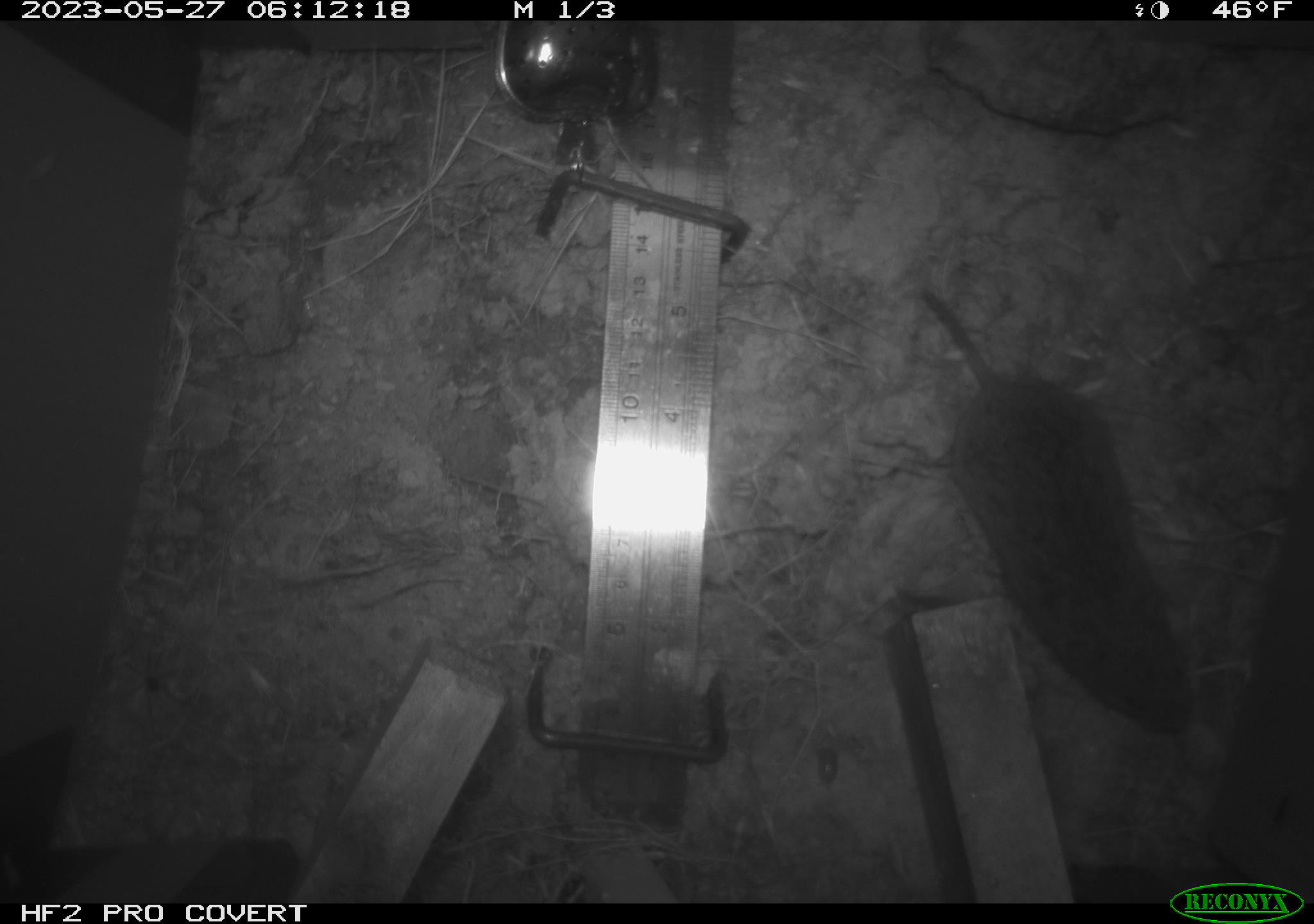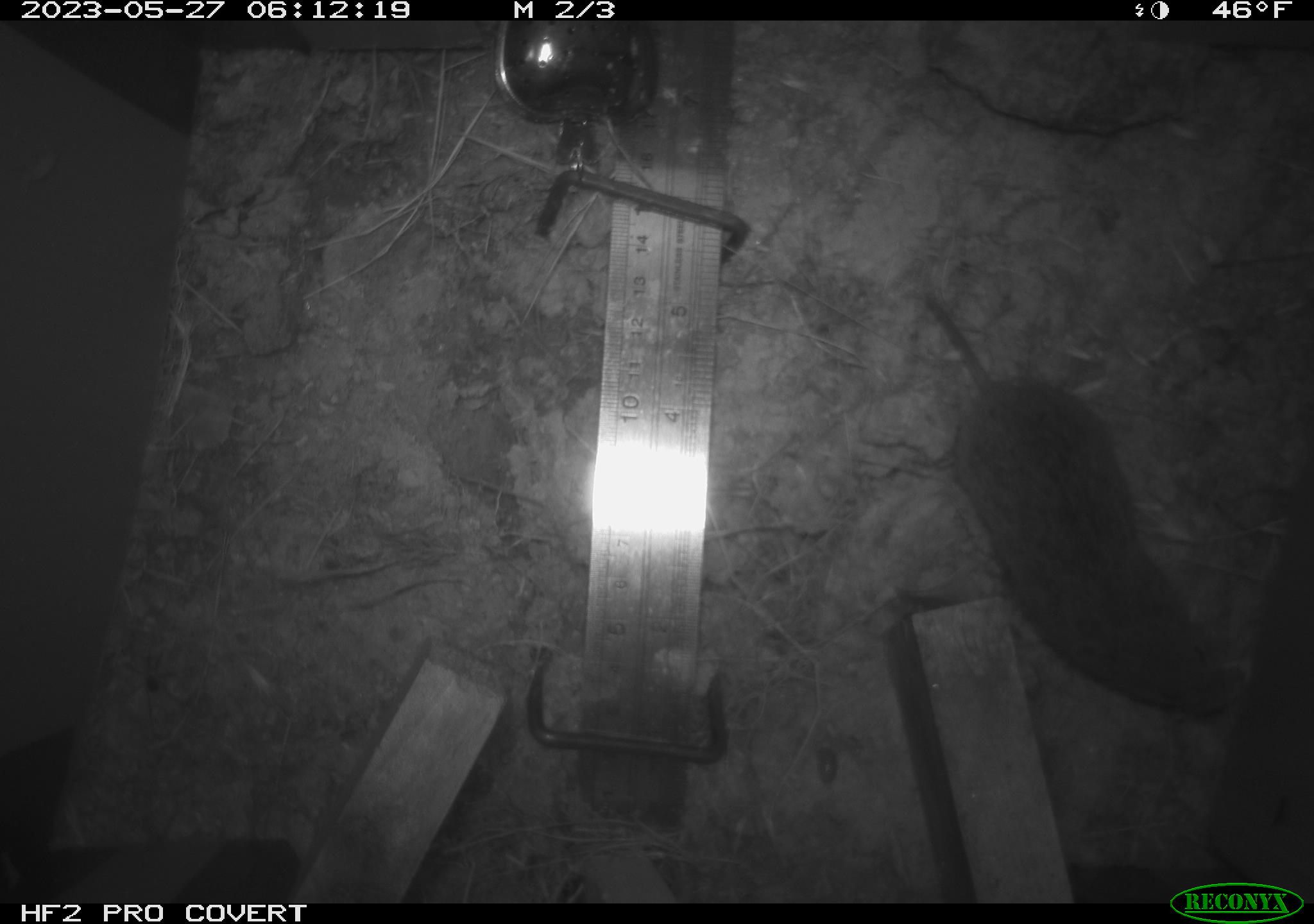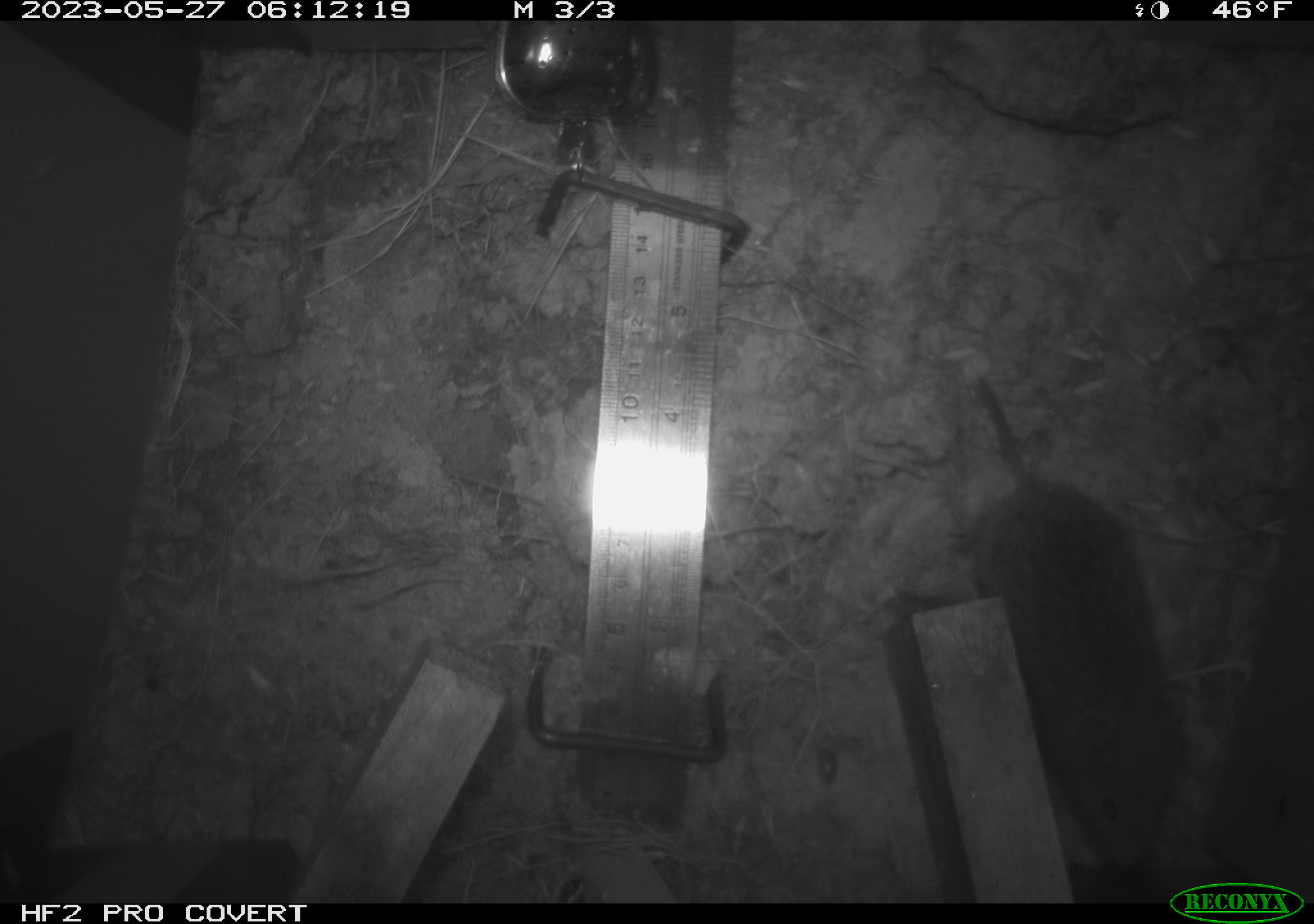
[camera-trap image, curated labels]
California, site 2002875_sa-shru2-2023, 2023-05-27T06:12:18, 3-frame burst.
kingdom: Animalia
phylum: Chordata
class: Mammalia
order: Rodentia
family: Cricetidae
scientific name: Arvicolinae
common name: voles, lemmings, and muskrats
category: arvicolinae subfamily